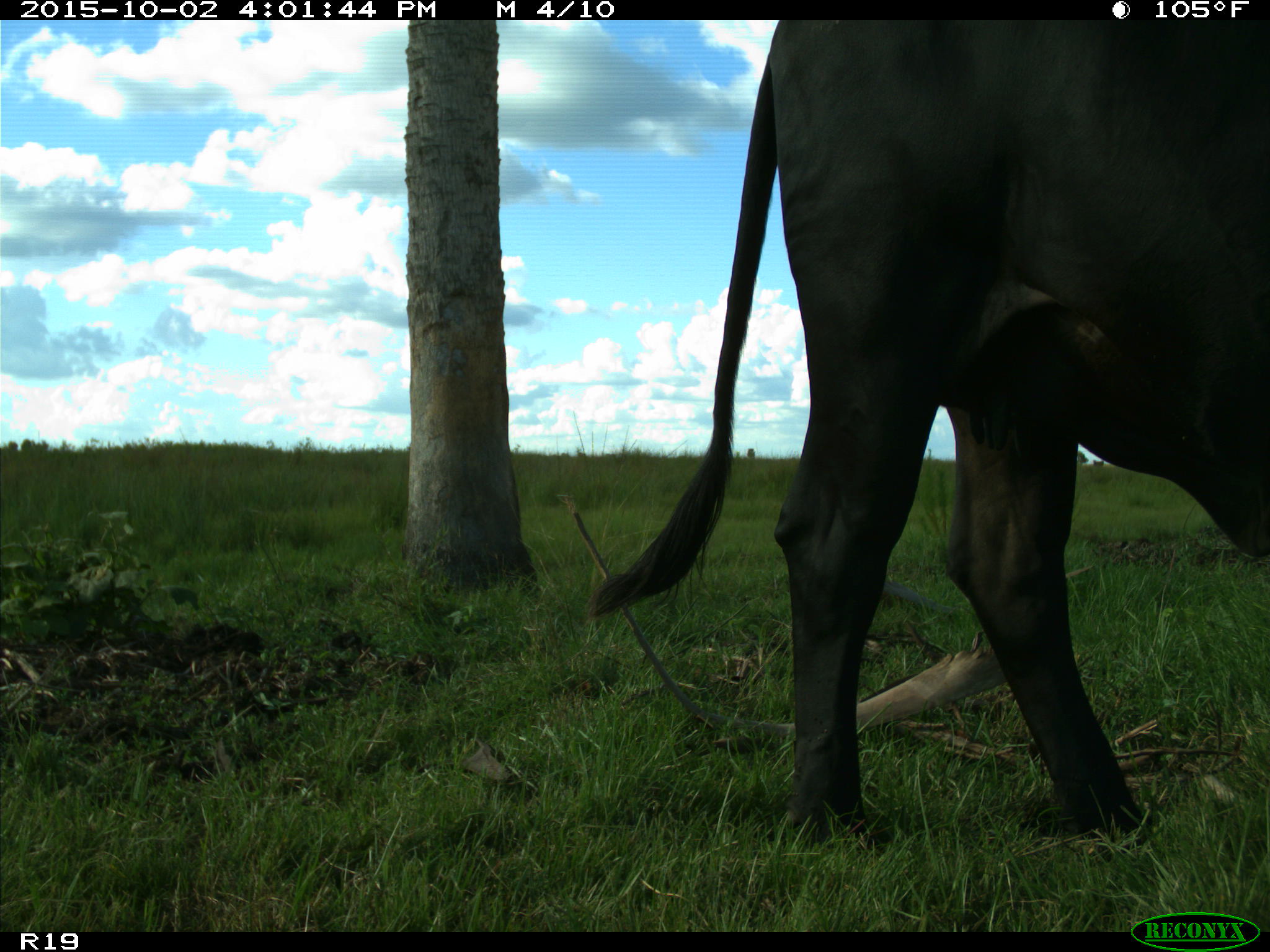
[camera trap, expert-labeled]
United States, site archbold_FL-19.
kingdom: Animalia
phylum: Chordata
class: Mammalia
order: Artiodactyla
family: Bovidae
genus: Bos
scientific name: Bos taurus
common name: domestic cow